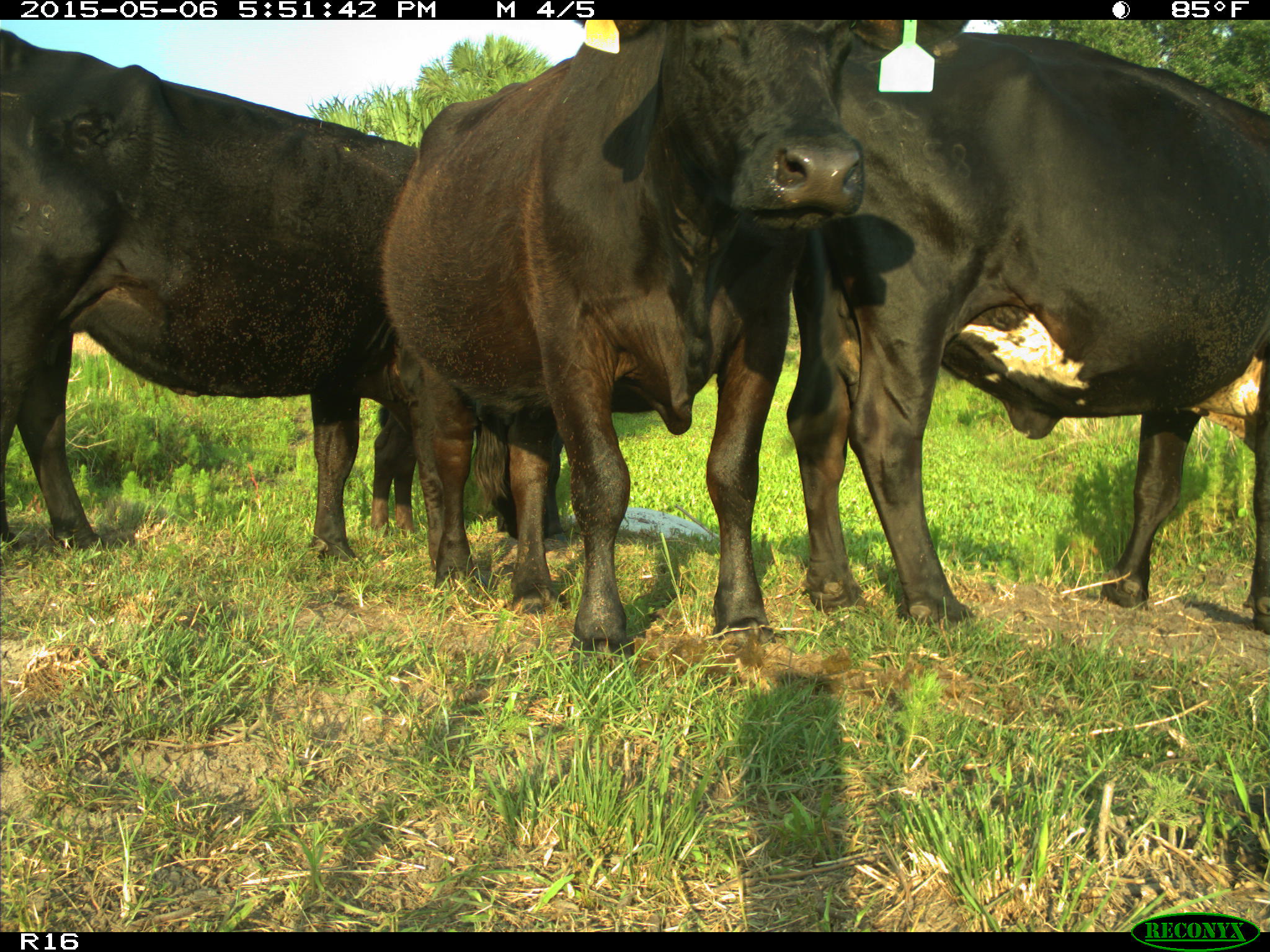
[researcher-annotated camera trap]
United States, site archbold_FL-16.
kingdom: Animalia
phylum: Chordata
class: Mammalia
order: Artiodactyla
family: Bovidae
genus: Bos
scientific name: Bos taurus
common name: domestic cow